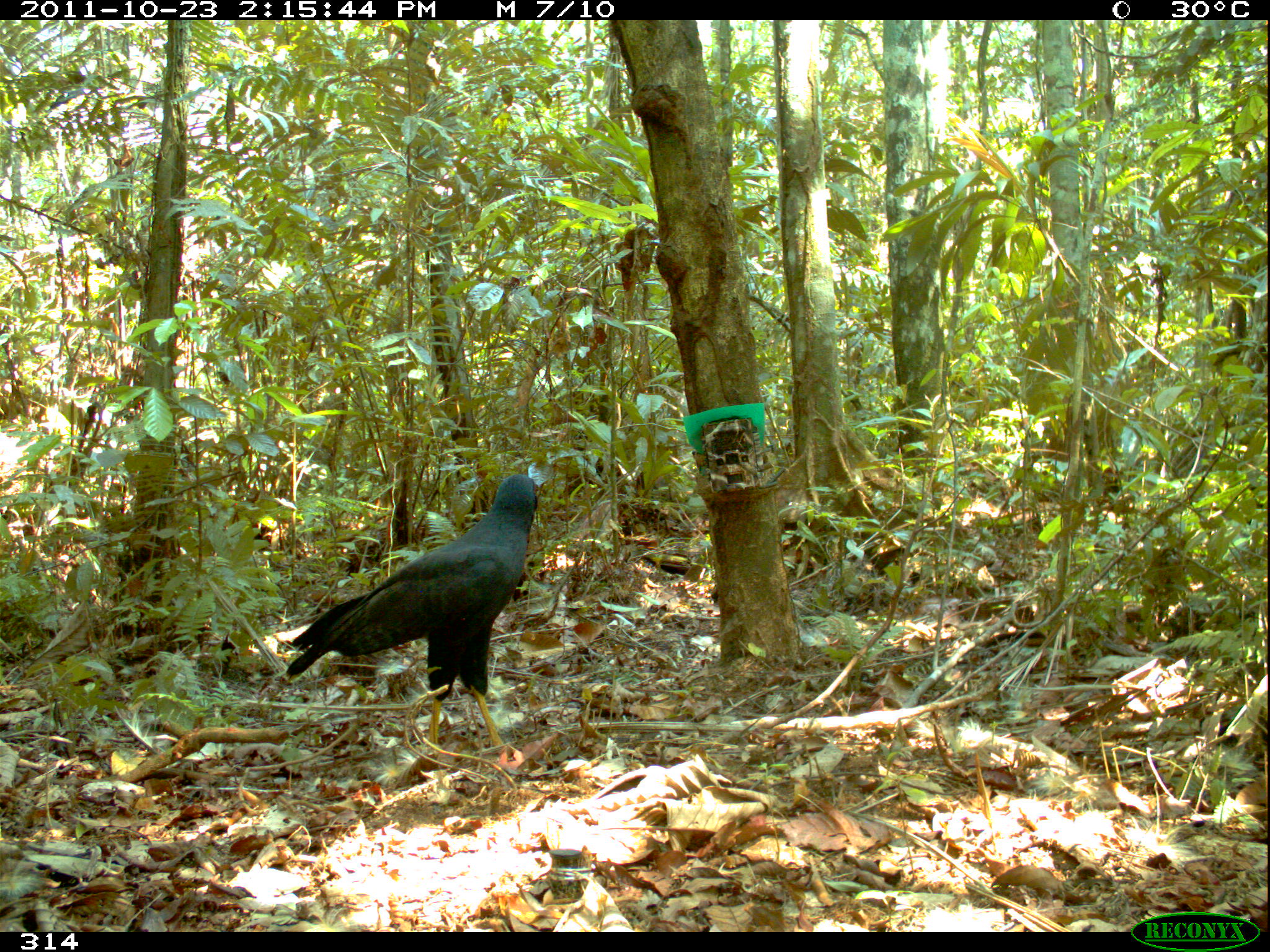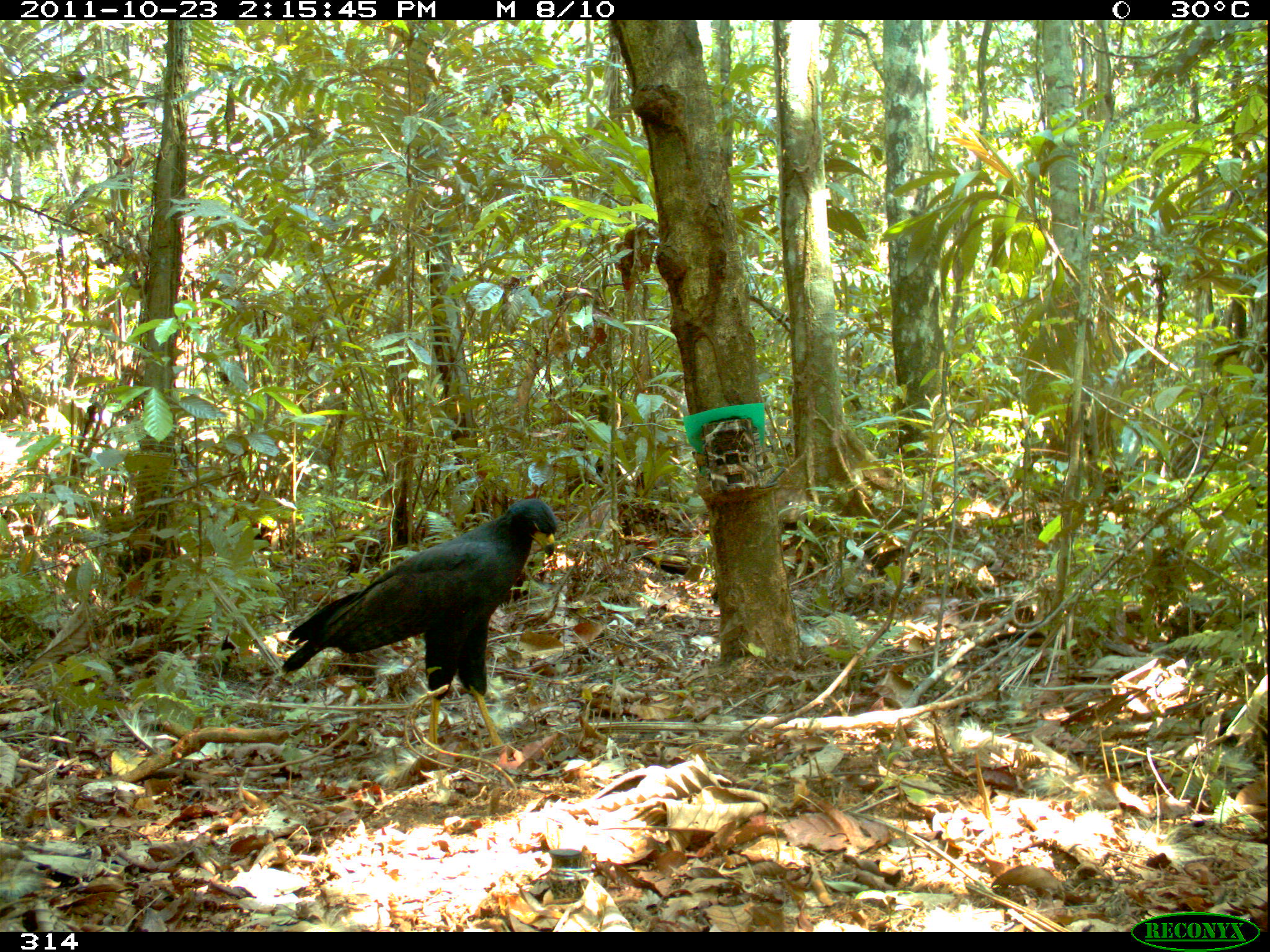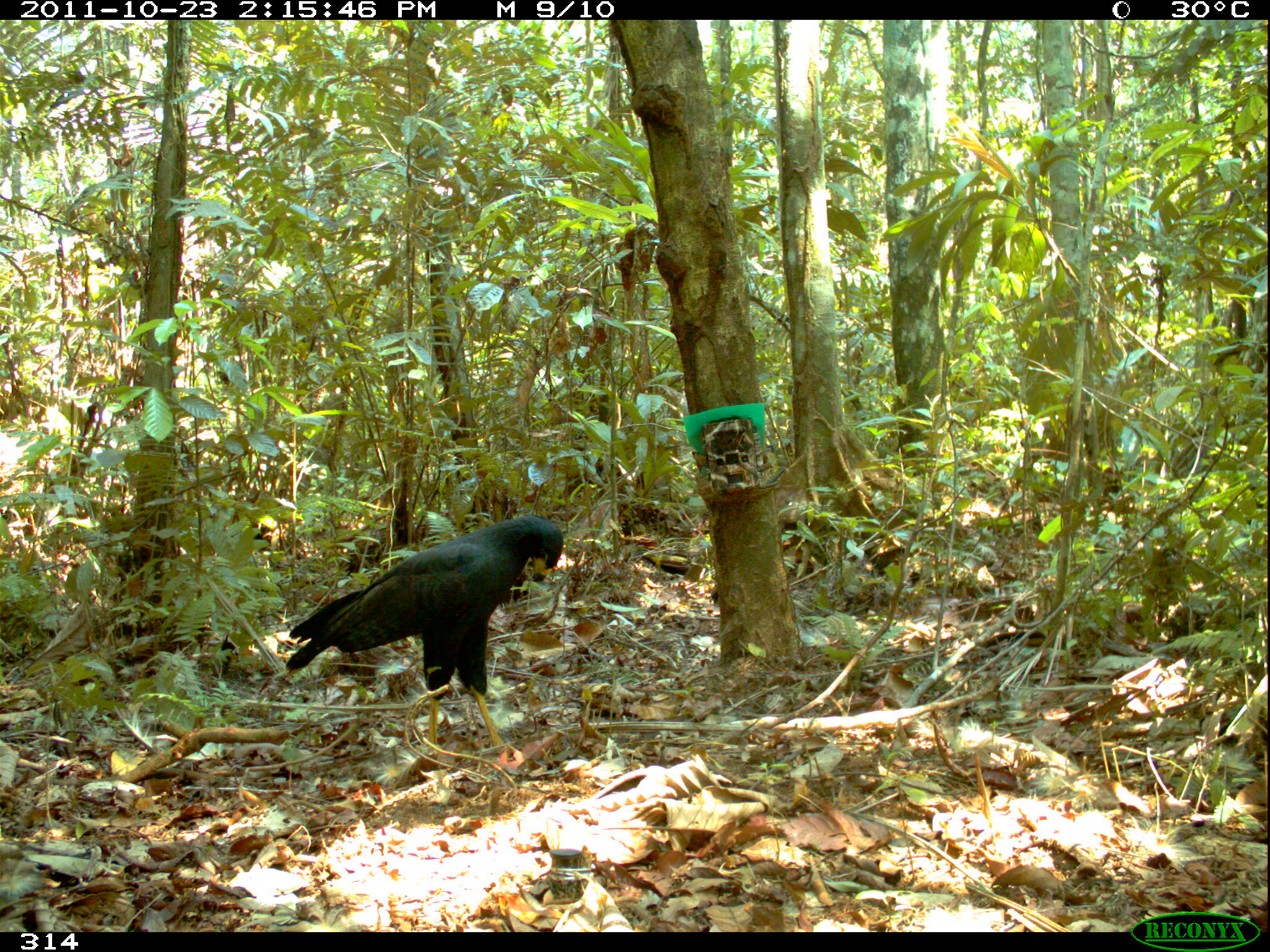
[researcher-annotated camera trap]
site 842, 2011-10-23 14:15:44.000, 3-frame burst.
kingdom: Animalia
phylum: Chordata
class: Aves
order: Accipitriformes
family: Accipitridae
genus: Buteogallus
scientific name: Buteogallus urubitinga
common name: great black hawk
Buteogallus urubitinga (great black hawk).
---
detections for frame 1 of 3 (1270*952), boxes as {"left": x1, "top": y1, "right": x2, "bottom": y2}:
buteogallus urubitinga: {"left": 285, "top": 472, "right": 542, "bottom": 760}